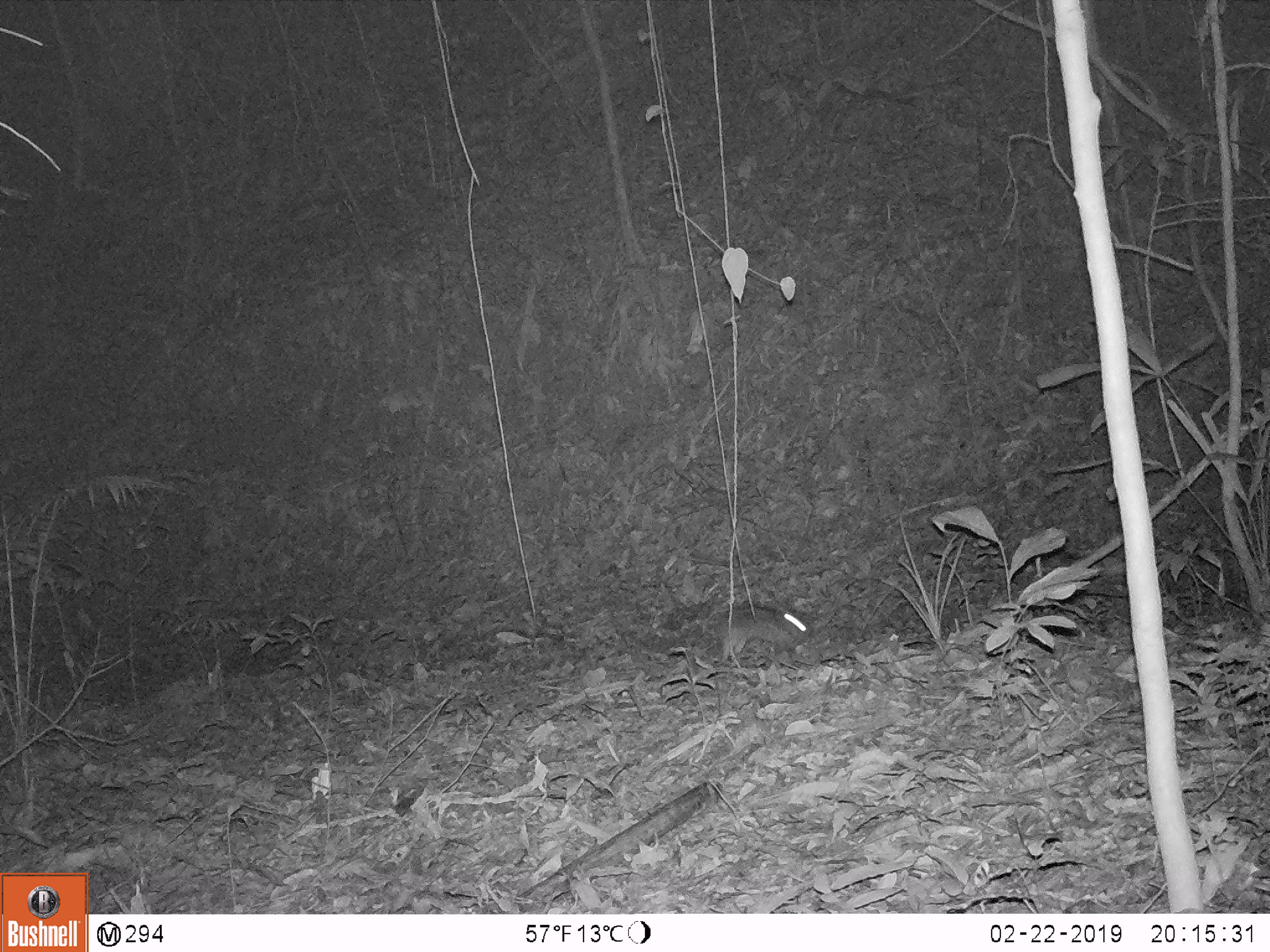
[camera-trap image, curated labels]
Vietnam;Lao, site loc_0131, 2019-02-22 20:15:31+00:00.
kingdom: Animalia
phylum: Chordata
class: Mammalia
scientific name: Mammalia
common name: mammal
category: unidentified small mammal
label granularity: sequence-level